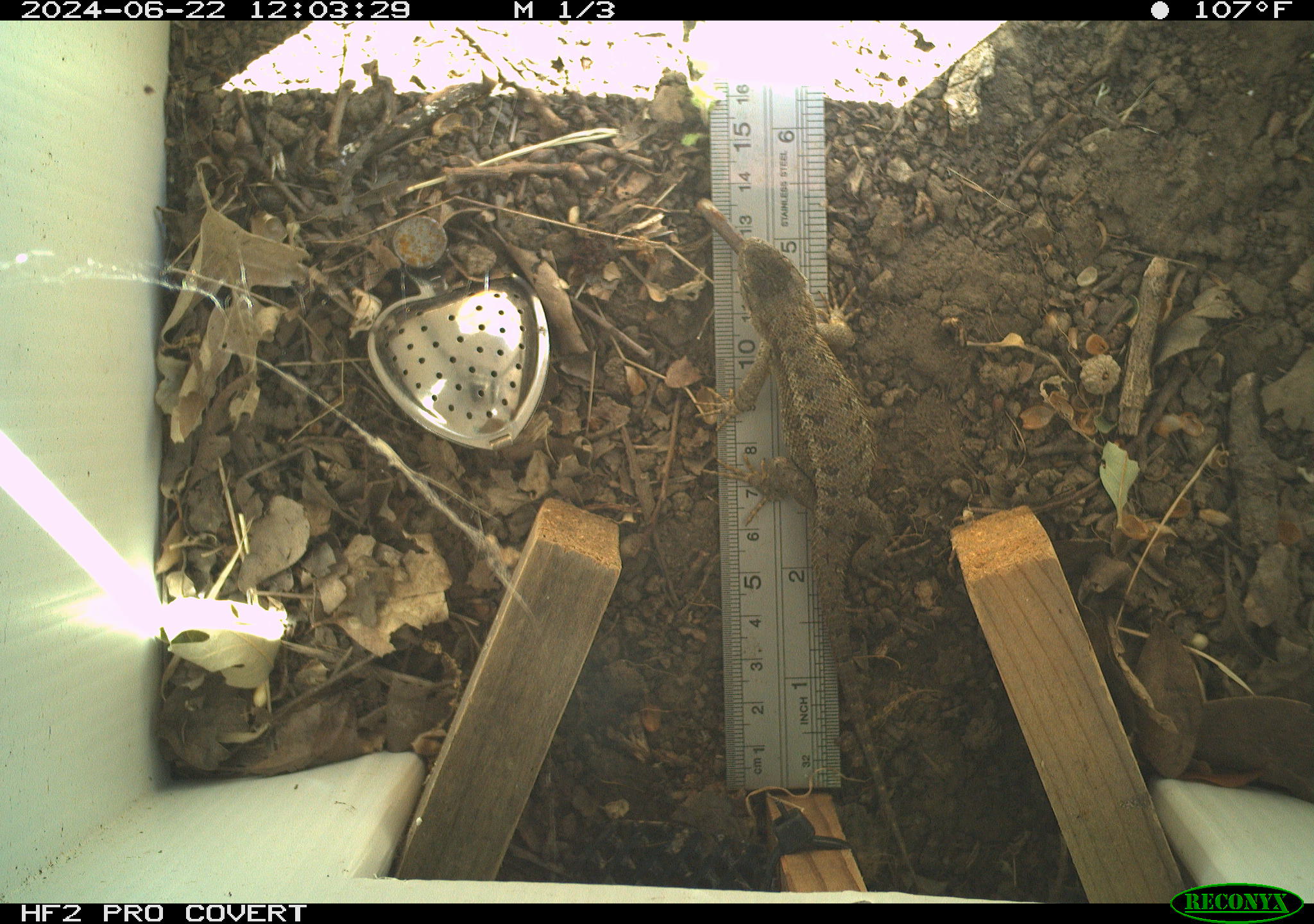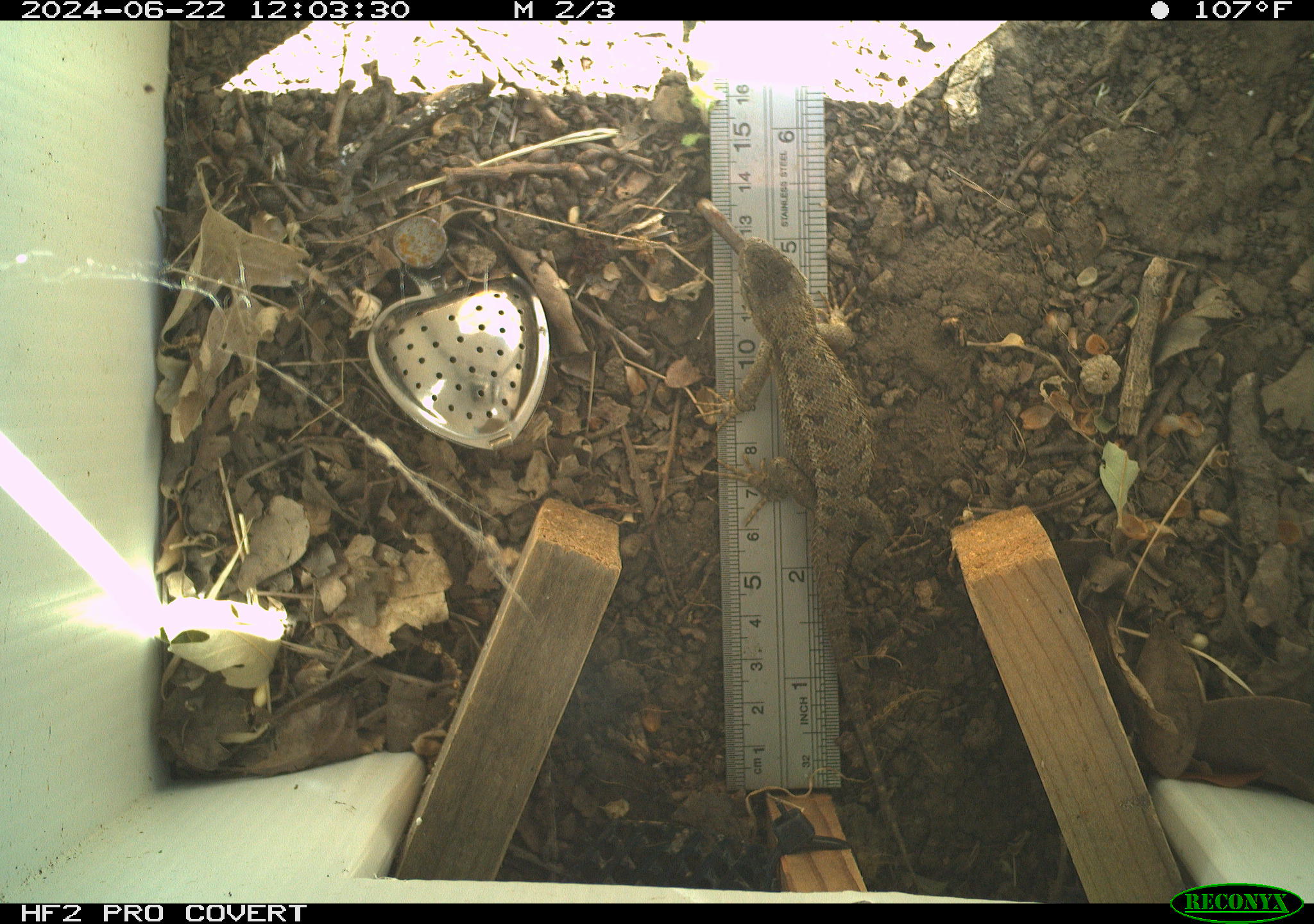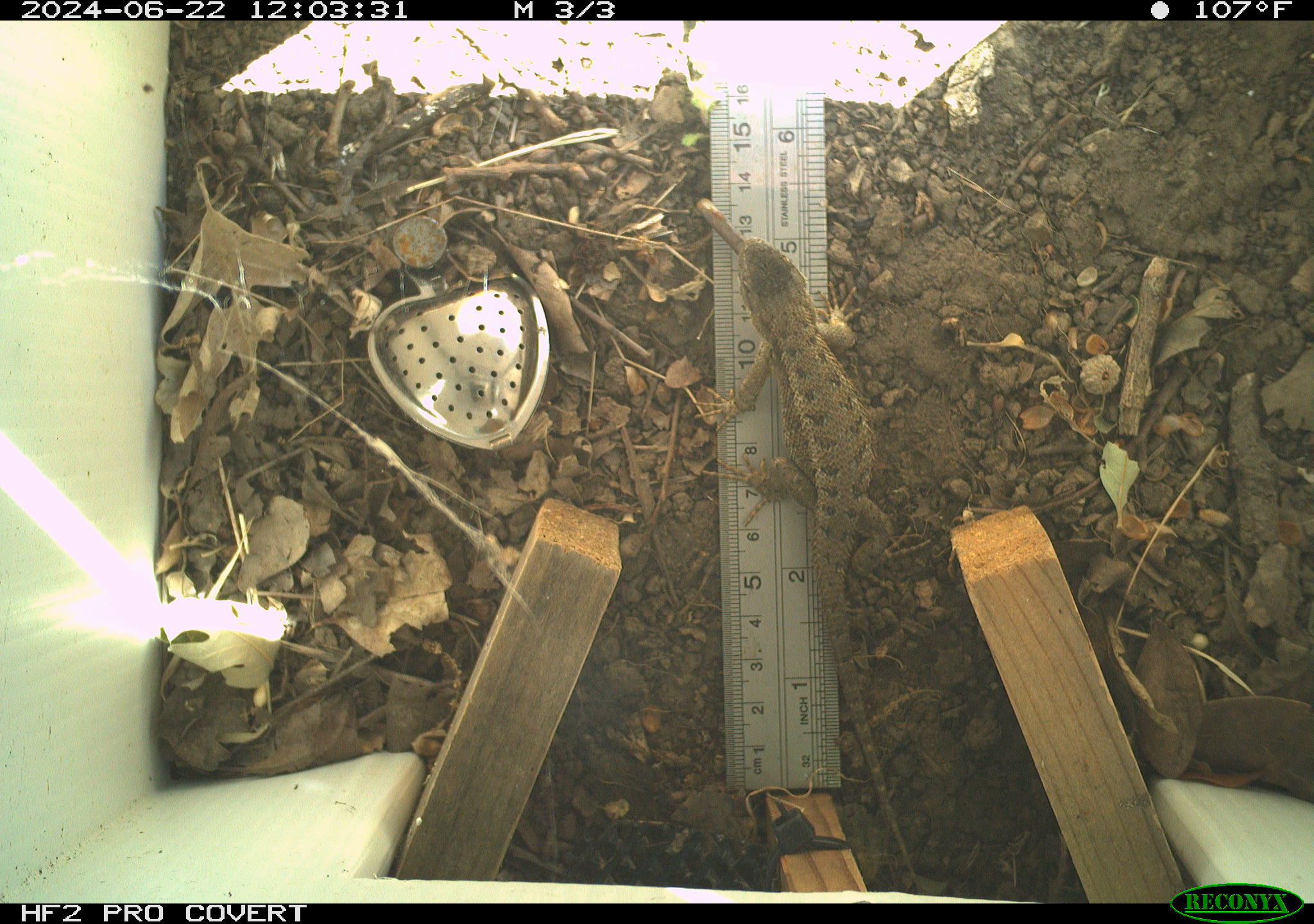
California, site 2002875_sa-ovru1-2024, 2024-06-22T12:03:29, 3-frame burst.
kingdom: Animalia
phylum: Chordata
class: Reptilia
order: Squamata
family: Phrynosomatidae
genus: Sceloporus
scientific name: Sceloporus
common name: spiny lizards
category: sceloporus species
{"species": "sceloporus species (spiny lizards) (Sceloporus)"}